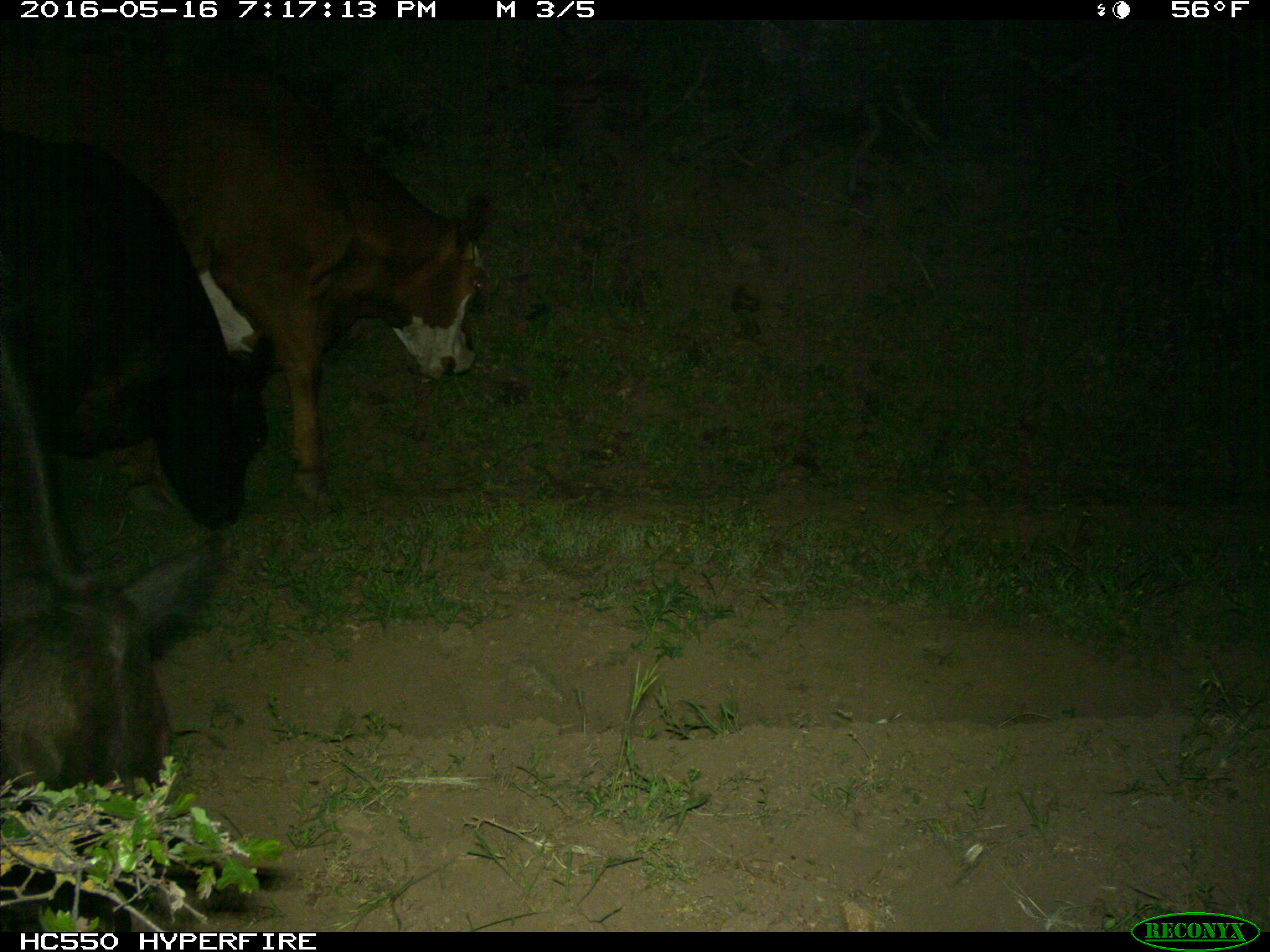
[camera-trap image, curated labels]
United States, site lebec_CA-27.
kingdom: Animalia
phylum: Chordata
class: Mammalia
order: Artiodactyla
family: Bovidae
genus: Bos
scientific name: Bos taurus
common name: domestic cow